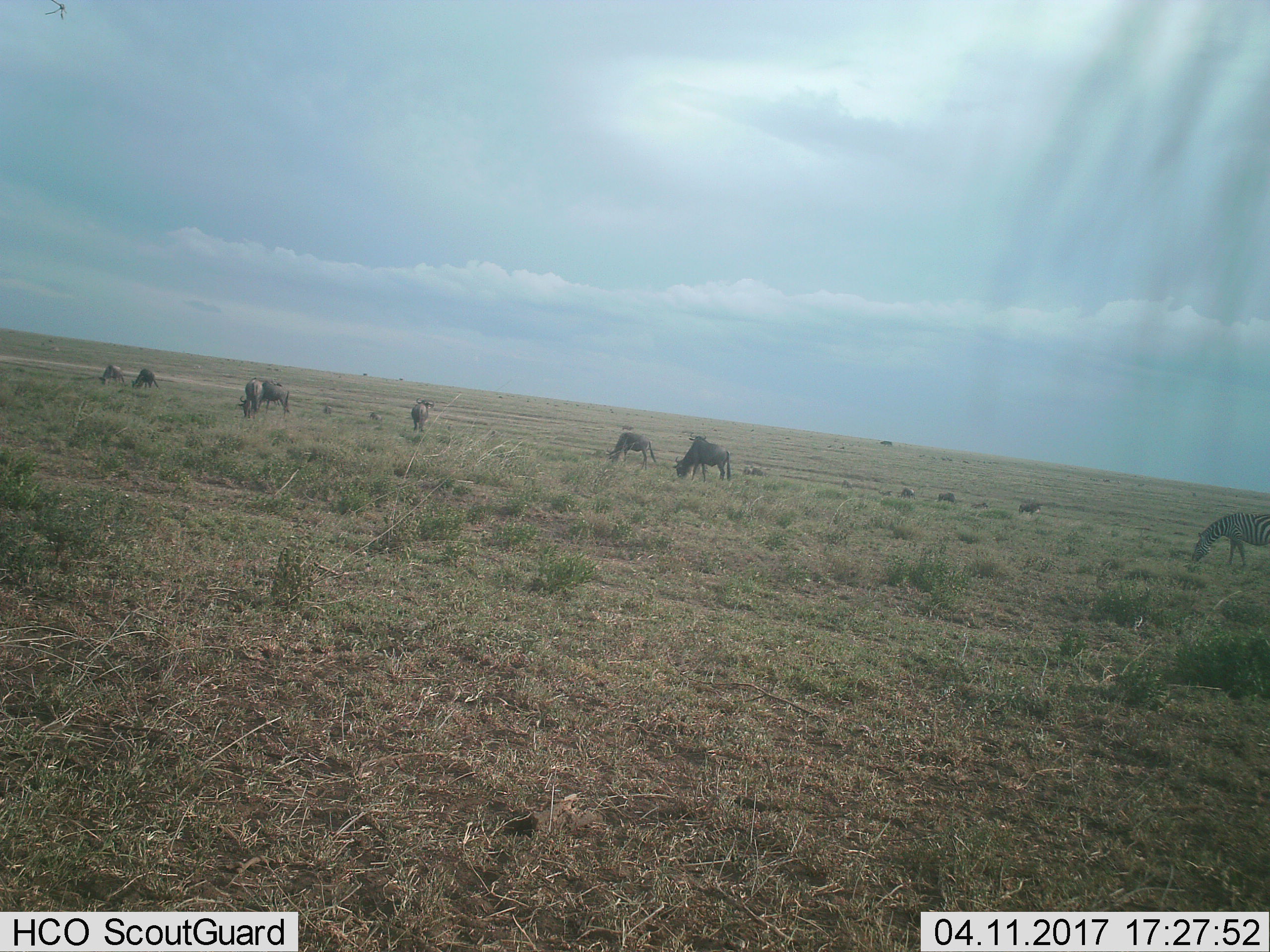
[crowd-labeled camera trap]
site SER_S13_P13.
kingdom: Animalia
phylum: Chordata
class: Mammalia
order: Artiodactyla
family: Bovidae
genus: Connochaetes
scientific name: Connochaetes taurinus taurinus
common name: blue wildebeest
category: wildebeestblue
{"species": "wildebeestblue (blue wildebeest) (Connochaetes taurinus taurinus)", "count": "11-50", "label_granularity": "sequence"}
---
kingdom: Animalia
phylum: Chordata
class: Mammalia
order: Perissodactyla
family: Equidae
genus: Equus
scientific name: Equus quagga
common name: plains zebra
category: zebraplains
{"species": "zebraplains (plains zebra) (Equus quagga)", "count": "1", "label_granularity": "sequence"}